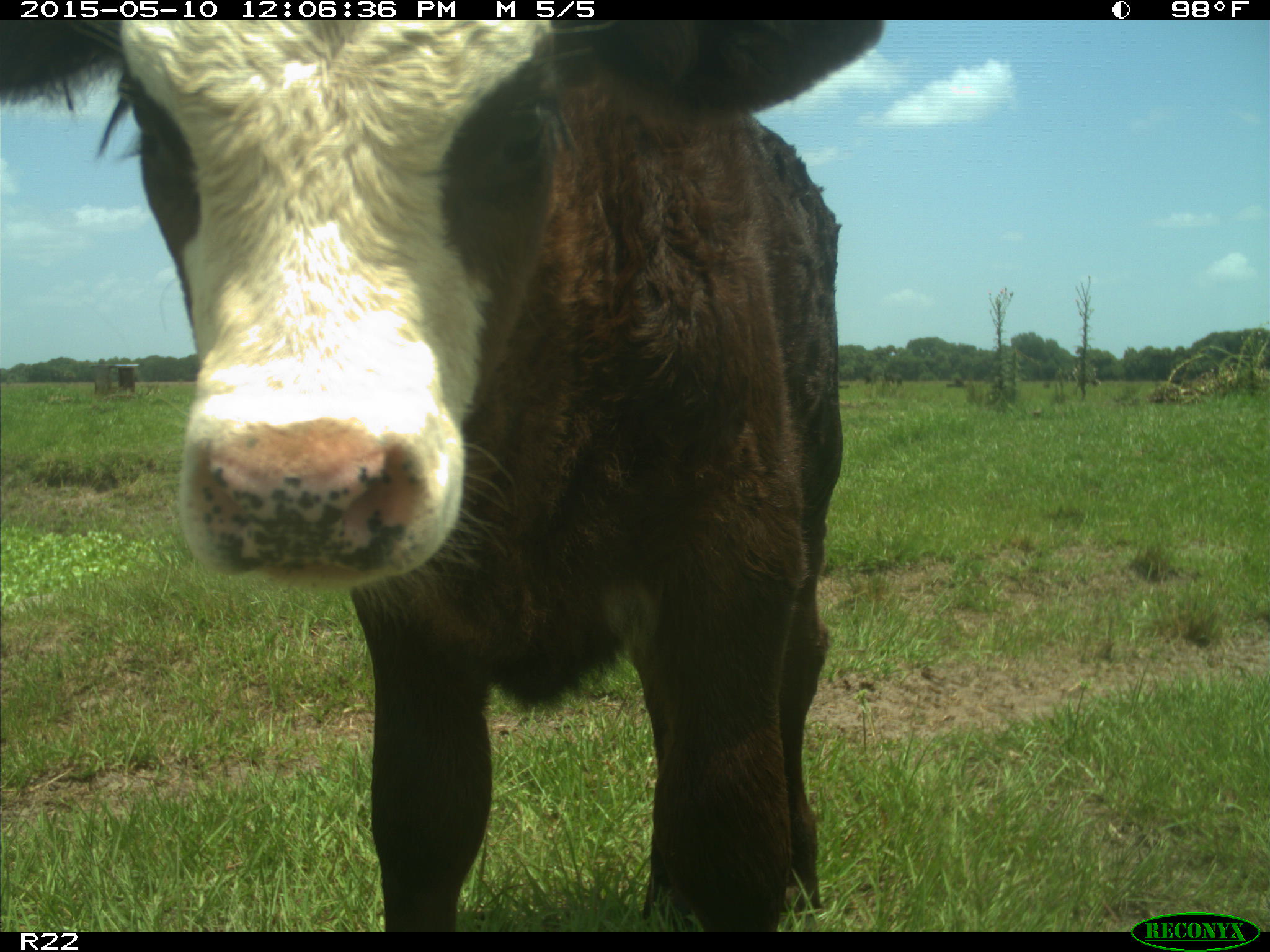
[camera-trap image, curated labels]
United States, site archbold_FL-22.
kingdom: Animalia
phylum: Chordata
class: Mammalia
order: Artiodactyla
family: Bovidae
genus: Bos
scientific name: Bos taurus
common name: domestic cow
Bos taurus (domestic cow).